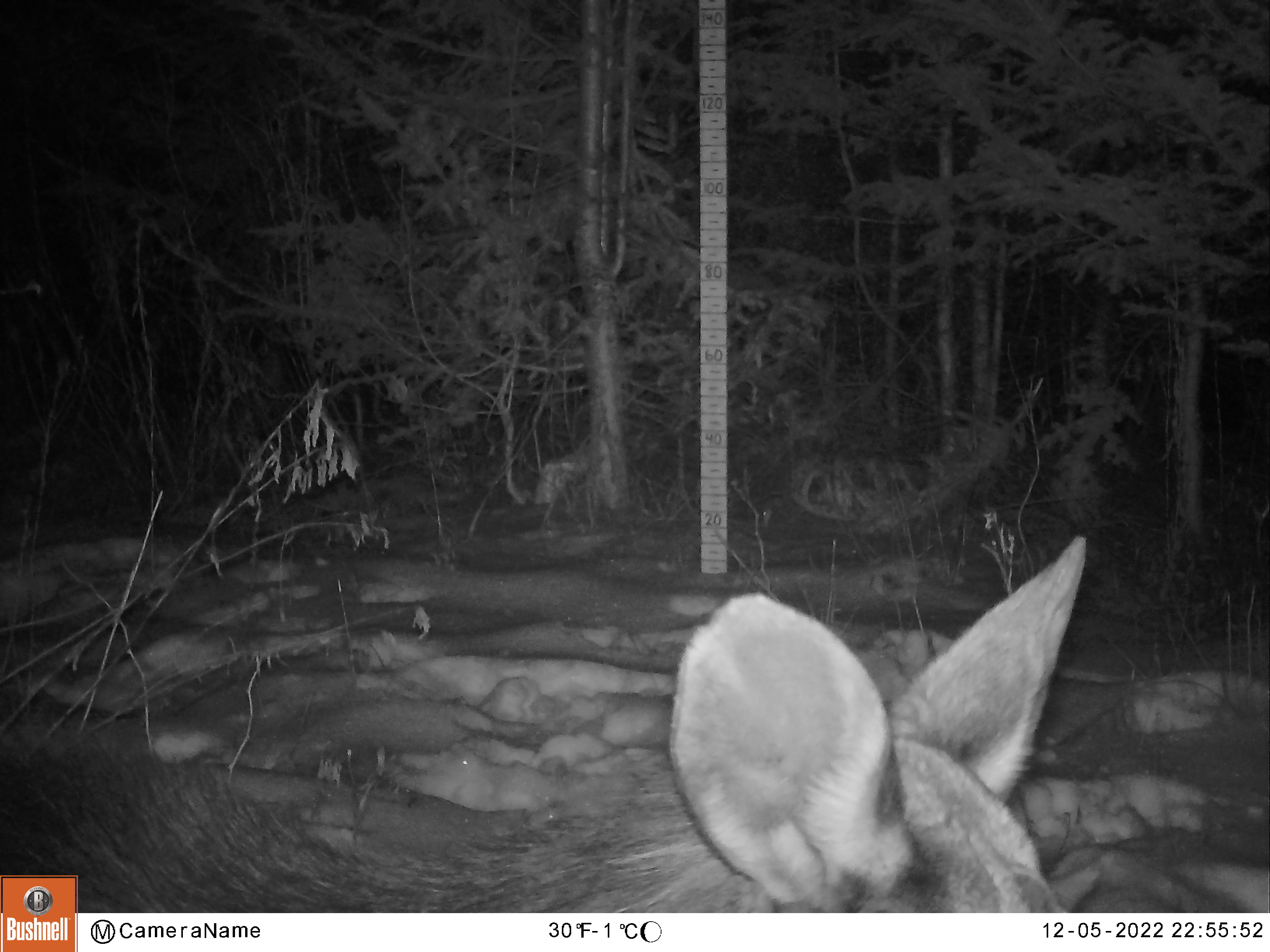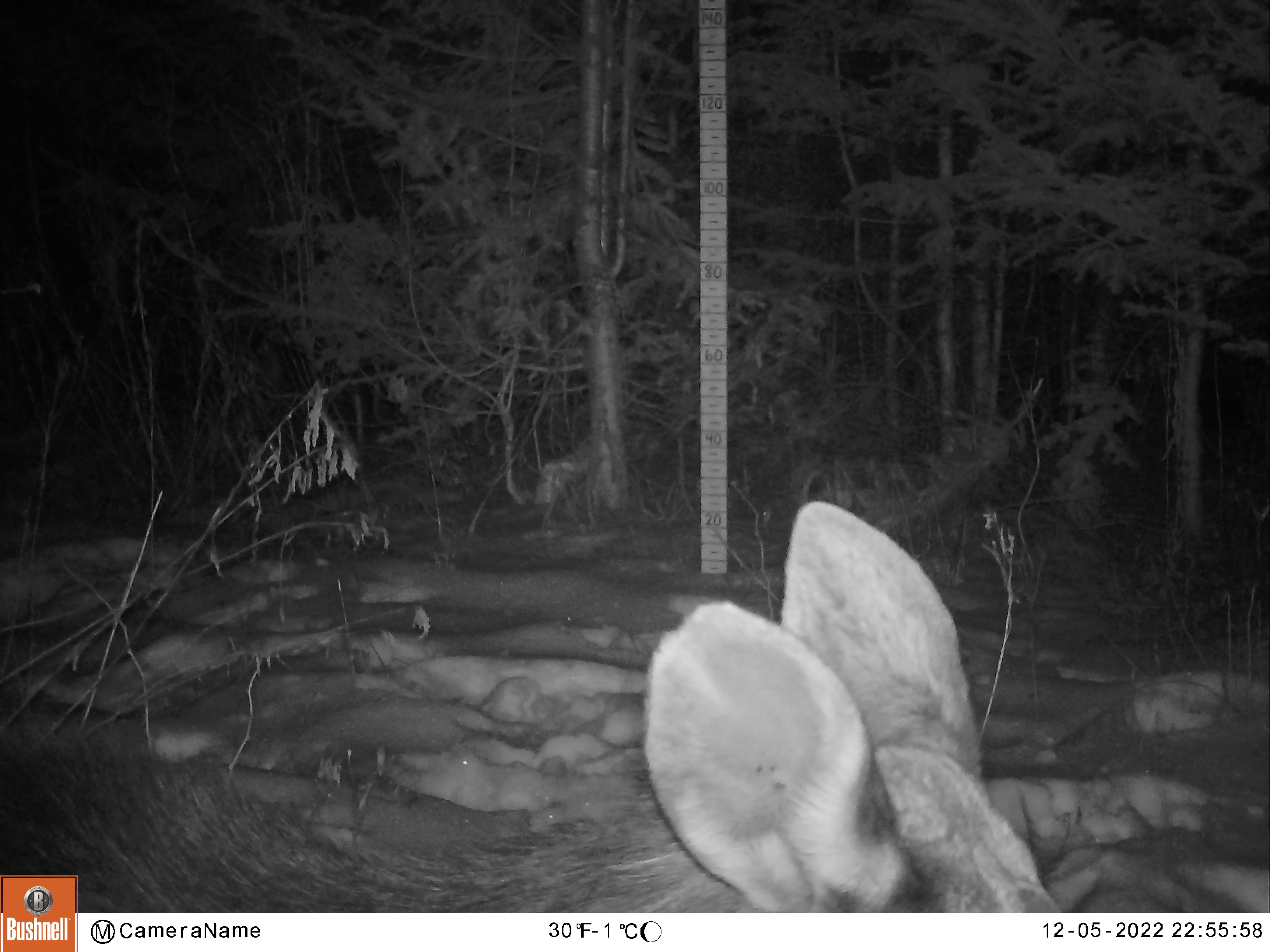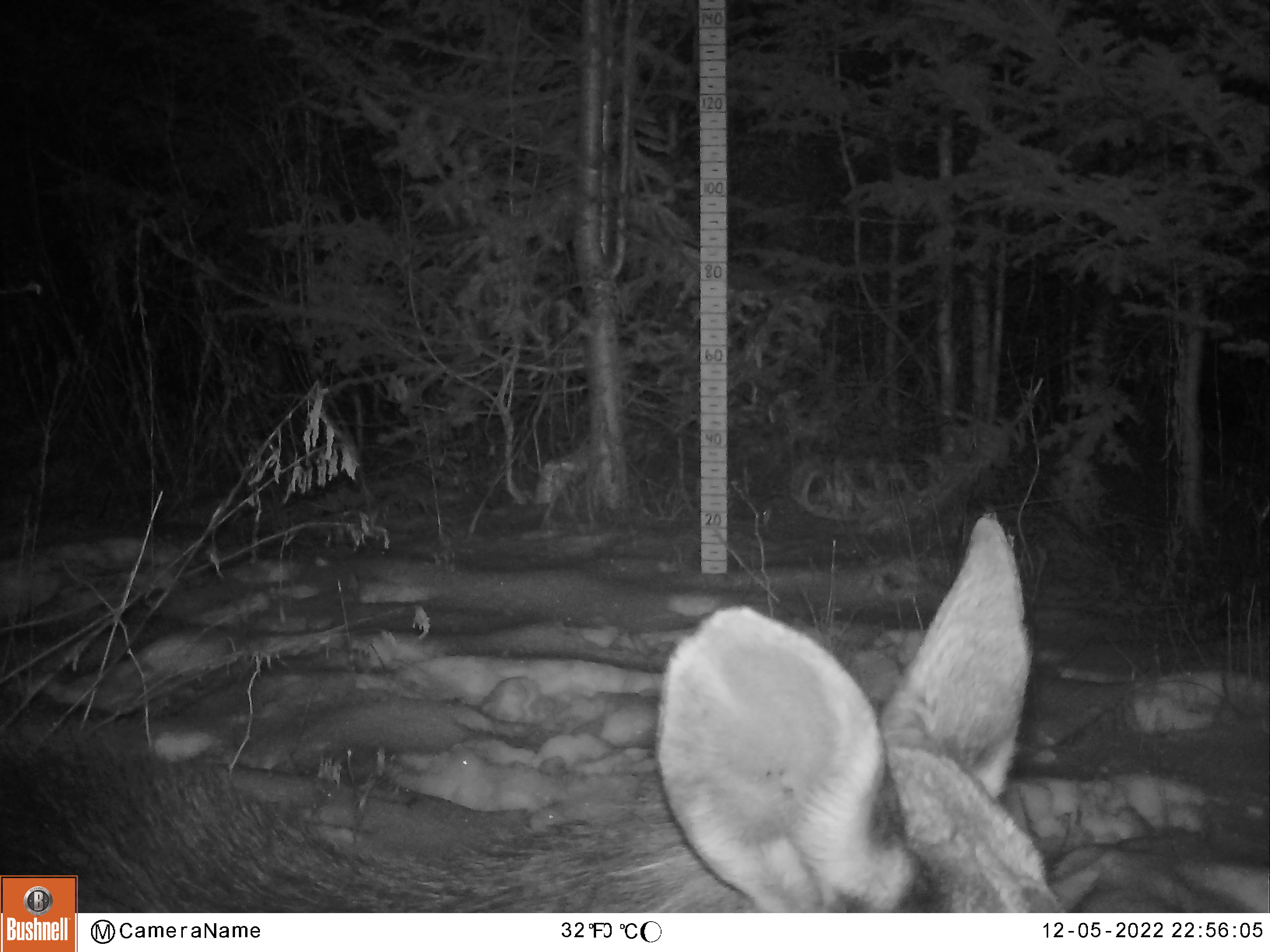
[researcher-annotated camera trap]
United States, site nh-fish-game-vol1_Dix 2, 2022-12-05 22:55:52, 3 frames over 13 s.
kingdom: Animalia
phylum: Chordata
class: Mammalia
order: Artiodactyla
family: Cervidae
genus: Alces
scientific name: Alces alces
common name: moose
Moose (Alces alces).